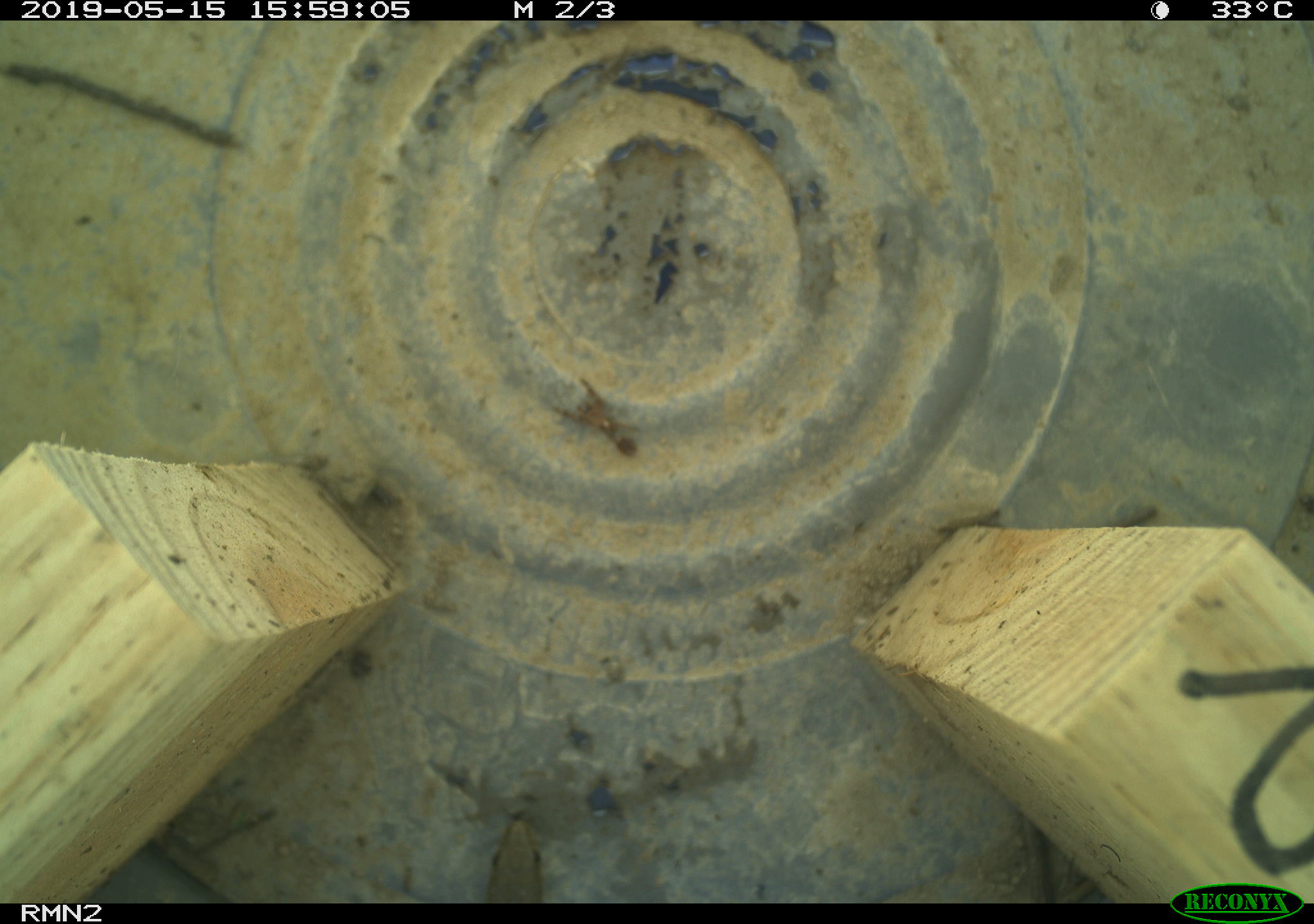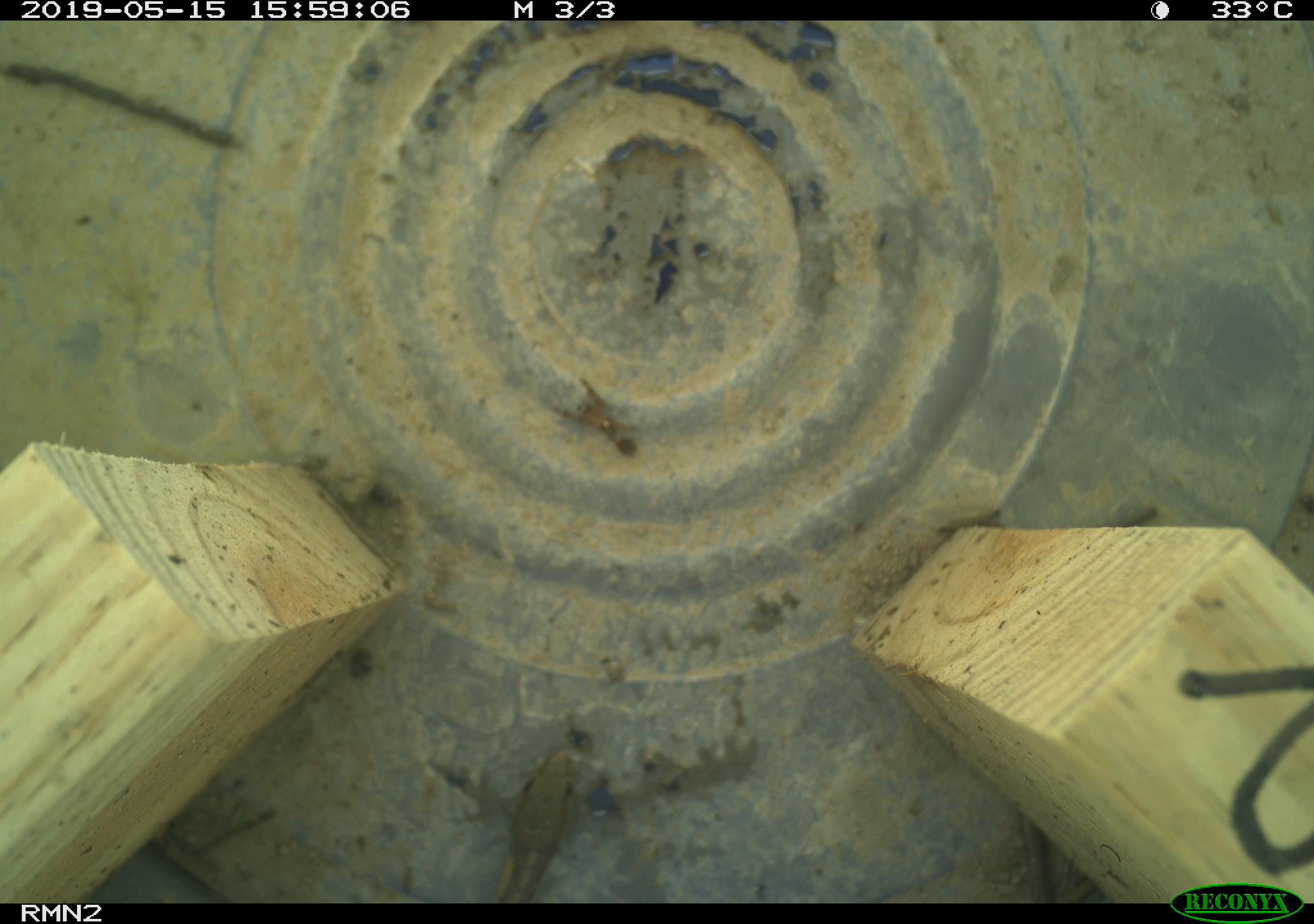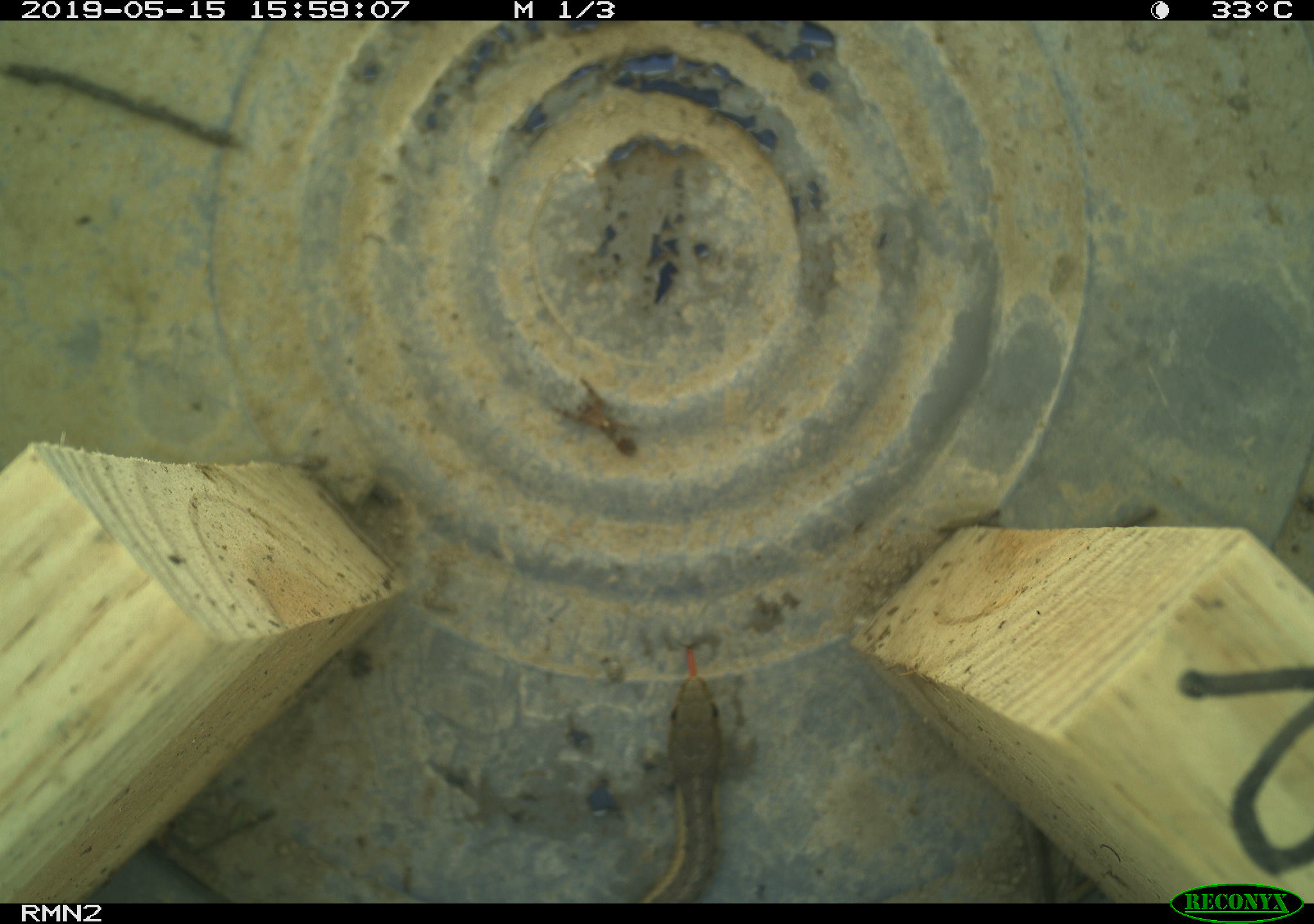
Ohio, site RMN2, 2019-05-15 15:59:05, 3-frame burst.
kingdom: Animalia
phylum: Chordata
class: Reptilia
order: Squamata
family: Colubridae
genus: Thamnophis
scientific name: Thamnophis sirtalis sirtalis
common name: eastern gartersnake